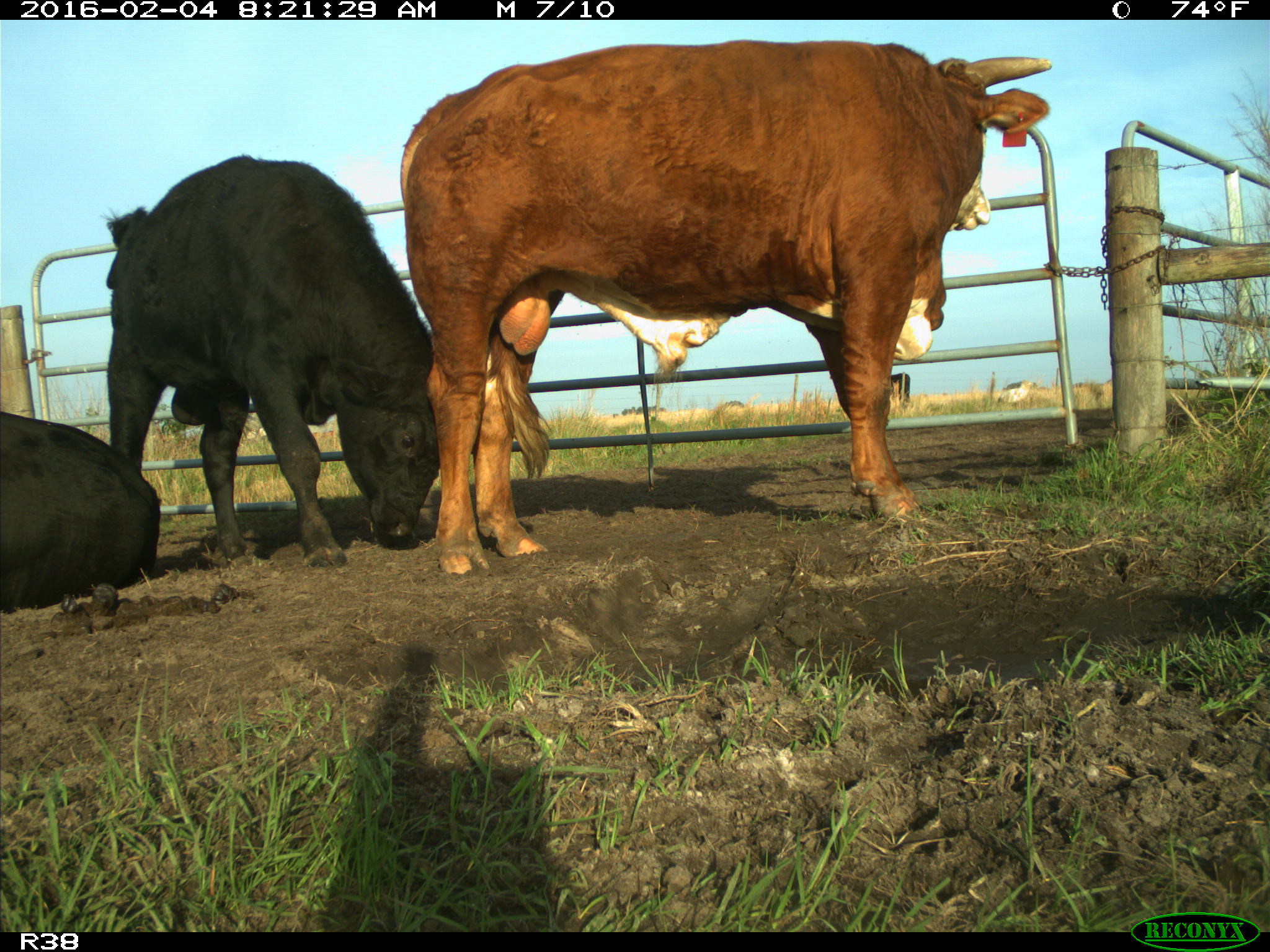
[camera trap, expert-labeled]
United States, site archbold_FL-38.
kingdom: Animalia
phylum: Chordata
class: Mammalia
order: Artiodactyla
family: Bovidae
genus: Bos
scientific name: Bos taurus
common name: domestic cow